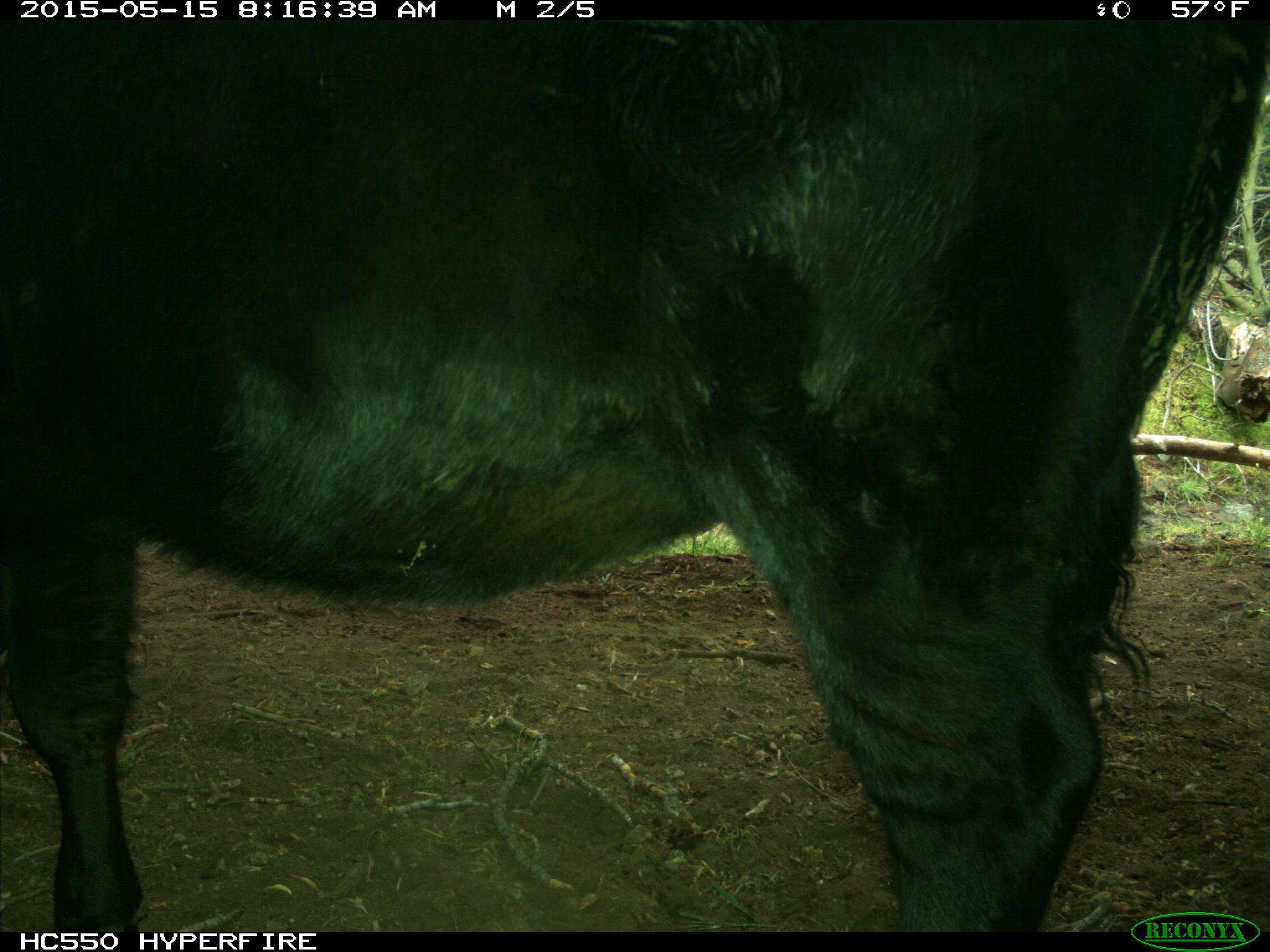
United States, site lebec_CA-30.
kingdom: Animalia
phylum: Chordata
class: Mammalia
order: Artiodactyla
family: Bovidae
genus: Bos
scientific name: Bos taurus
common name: domestic cow